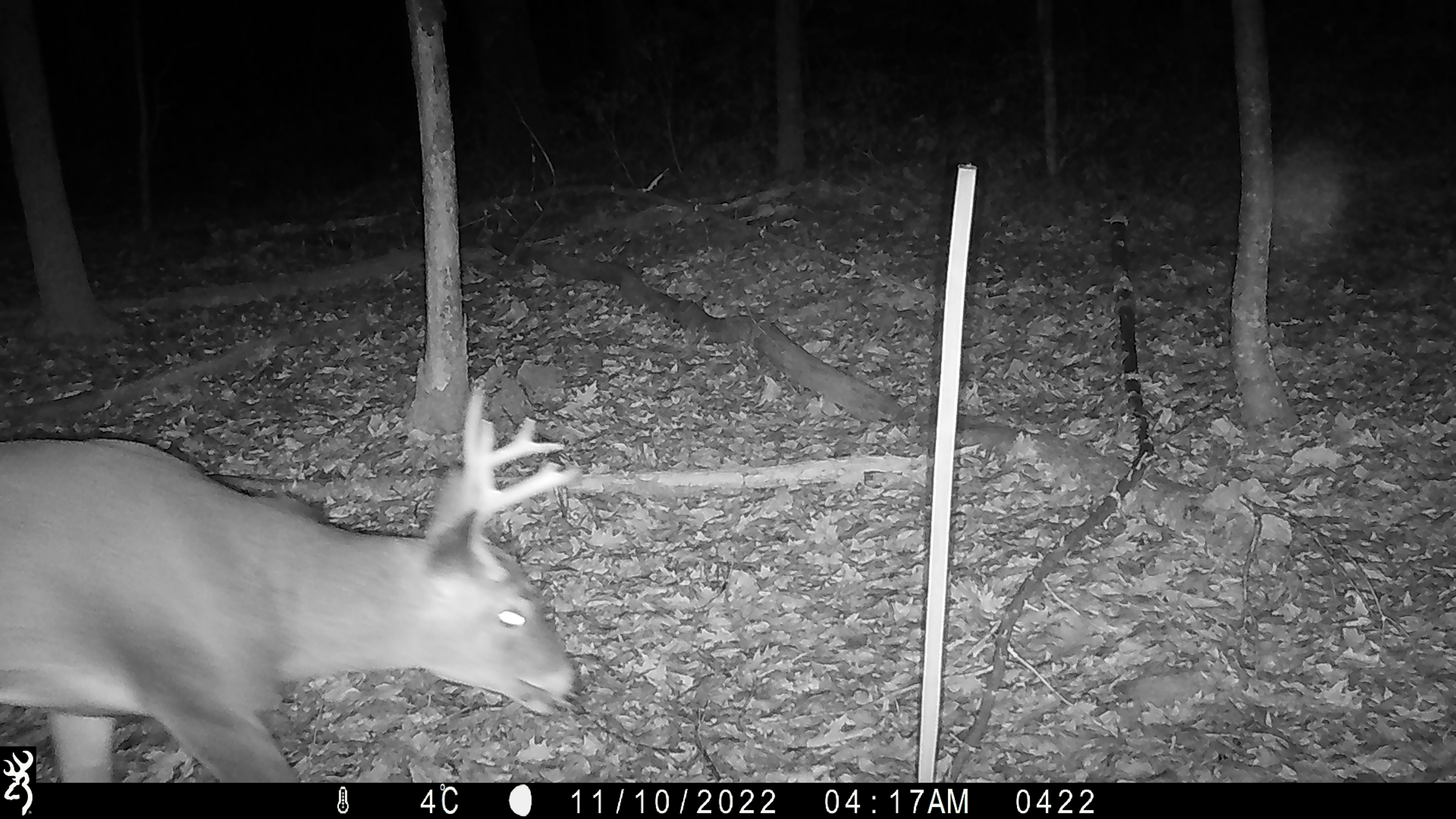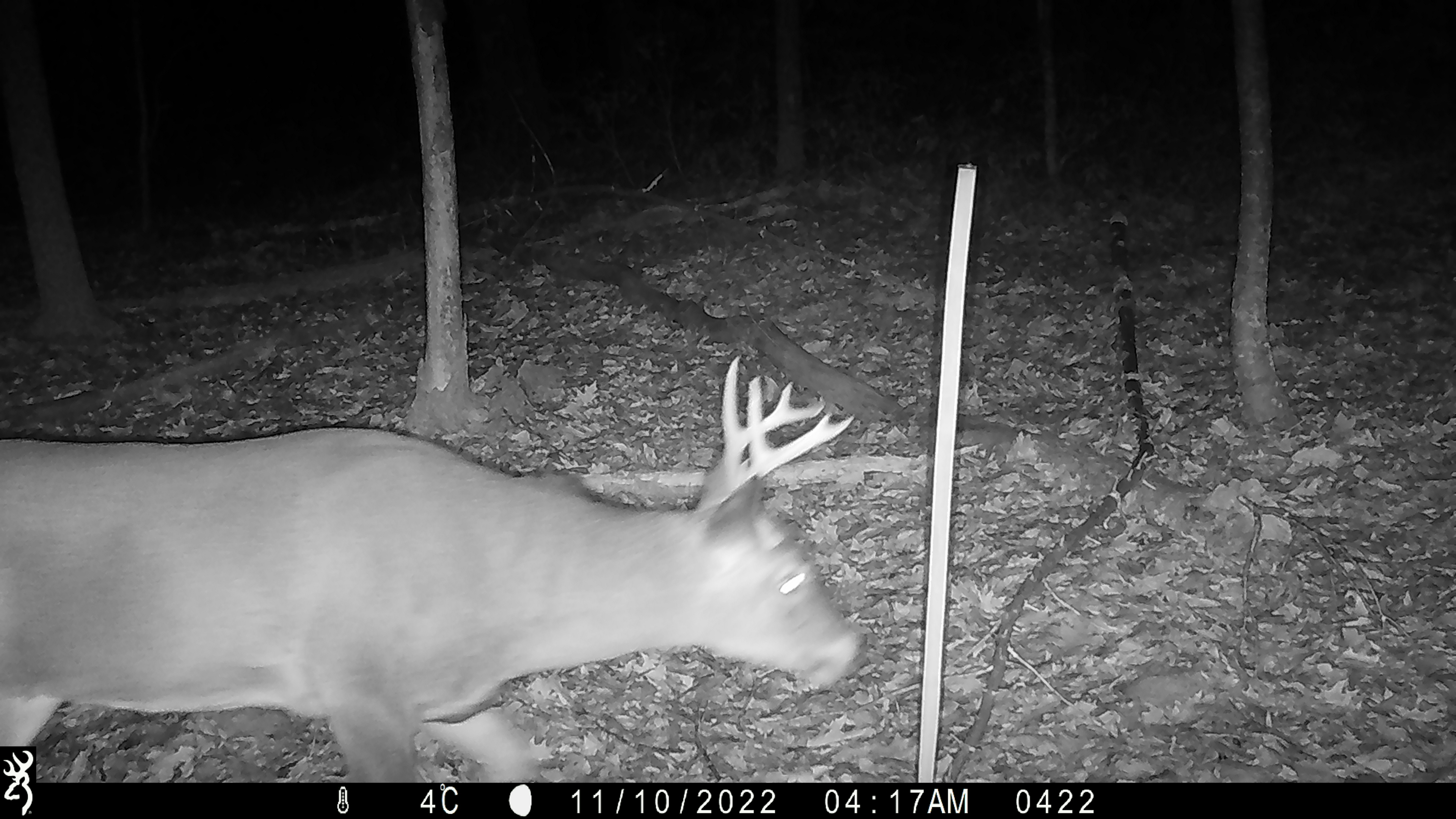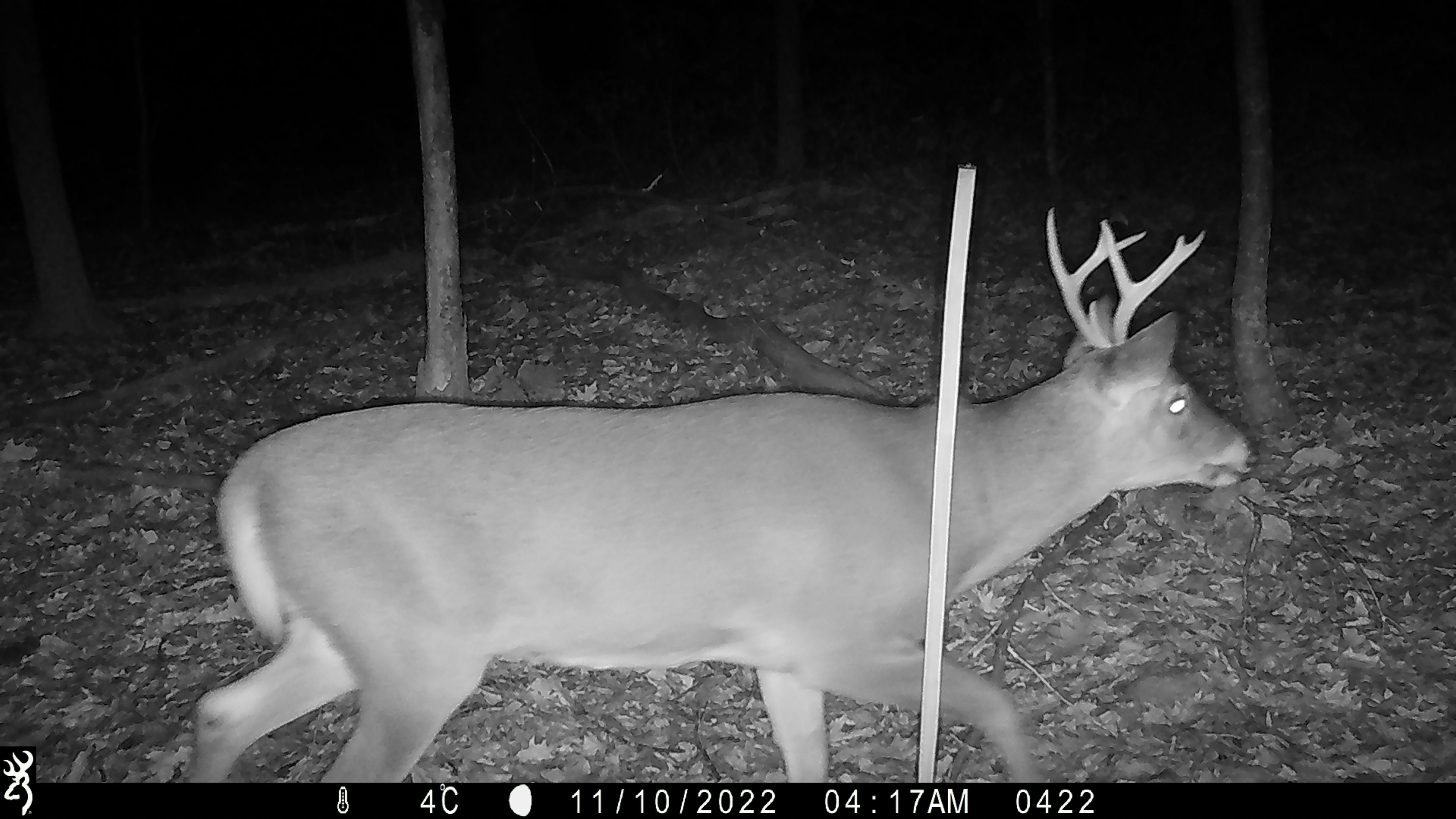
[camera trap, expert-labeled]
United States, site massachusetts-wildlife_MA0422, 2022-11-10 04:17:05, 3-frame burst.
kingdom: Animalia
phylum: Chordata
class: Mammalia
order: Artiodactyla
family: Cervidae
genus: Odocoileus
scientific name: Odocoileus virginianus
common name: white-tailed deer